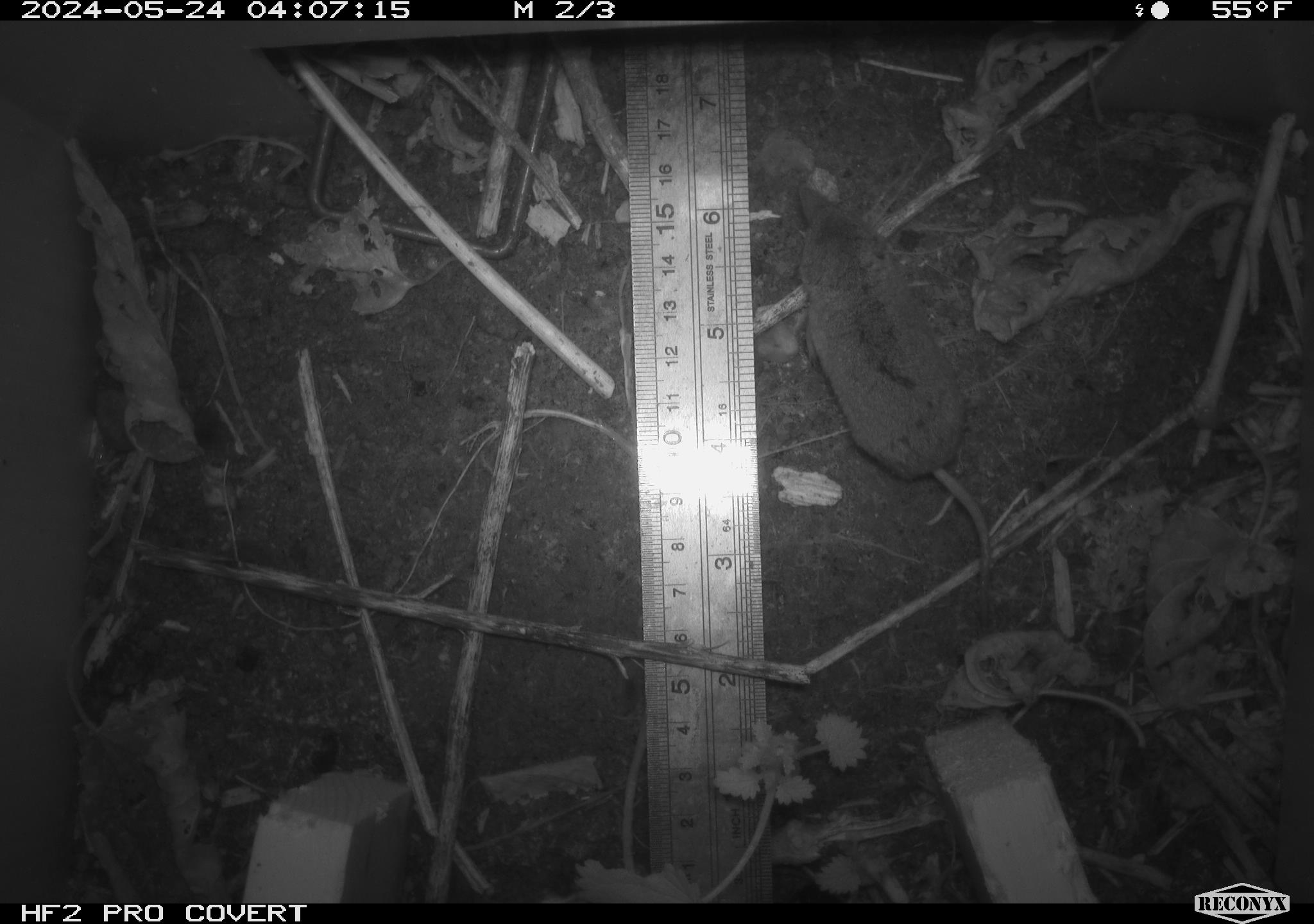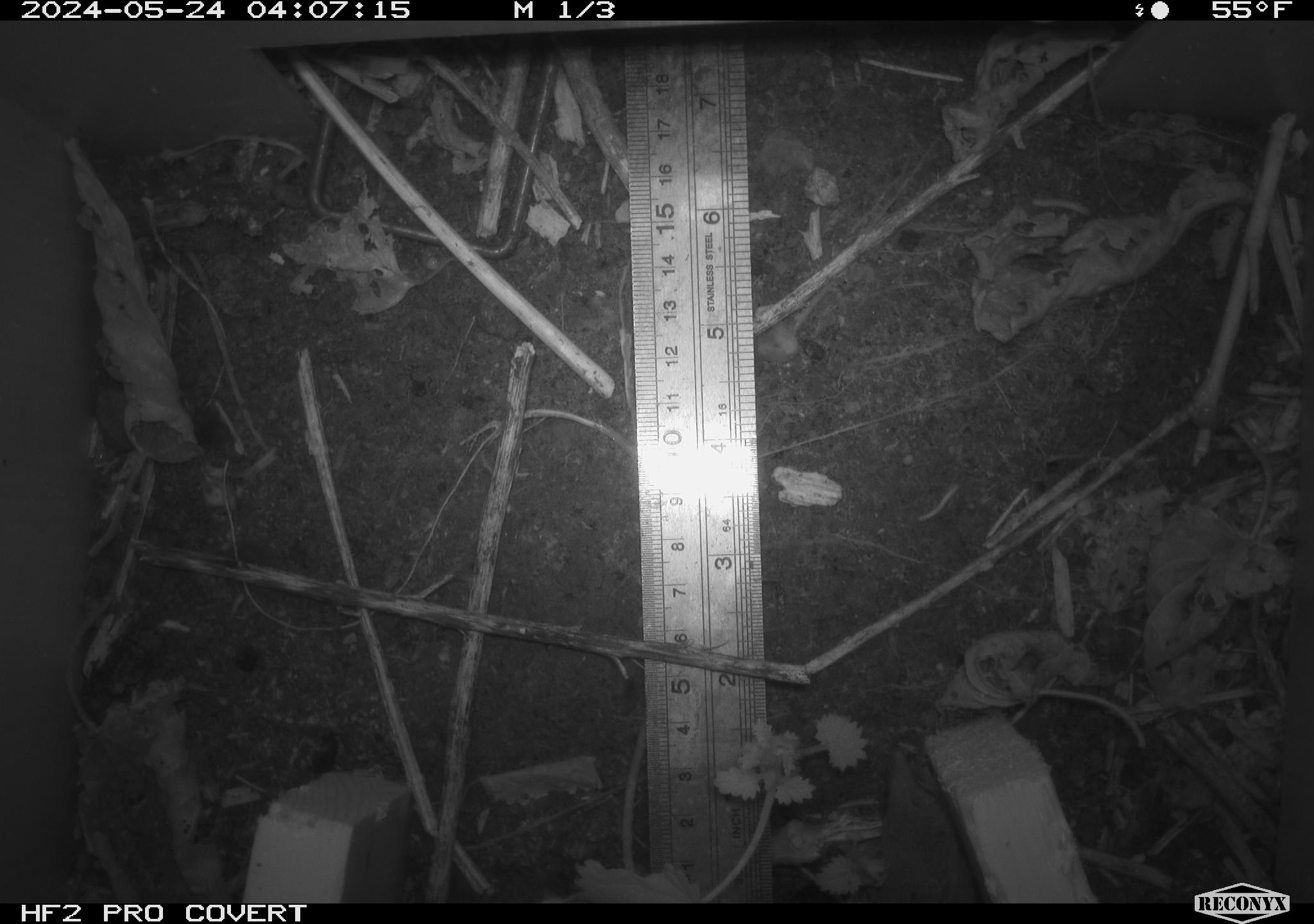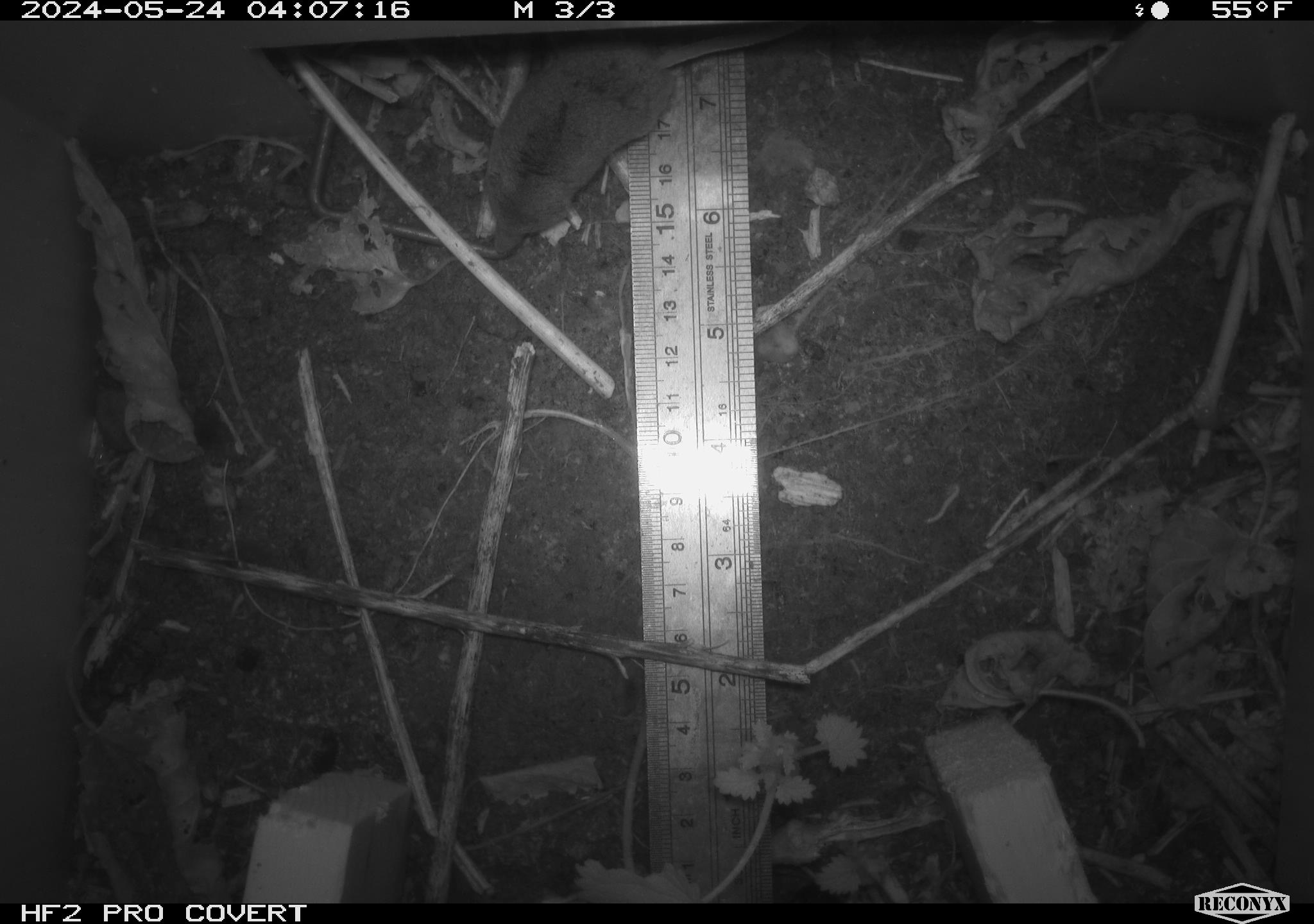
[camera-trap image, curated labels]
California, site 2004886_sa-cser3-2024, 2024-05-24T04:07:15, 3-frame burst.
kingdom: Animalia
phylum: Chordata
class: Mammalia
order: Rodentia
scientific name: Rodentia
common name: rodent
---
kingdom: Animalia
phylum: Chordata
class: Mammalia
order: Eulipotyphla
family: Soricidae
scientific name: Soricidae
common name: shrews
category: soricidae family